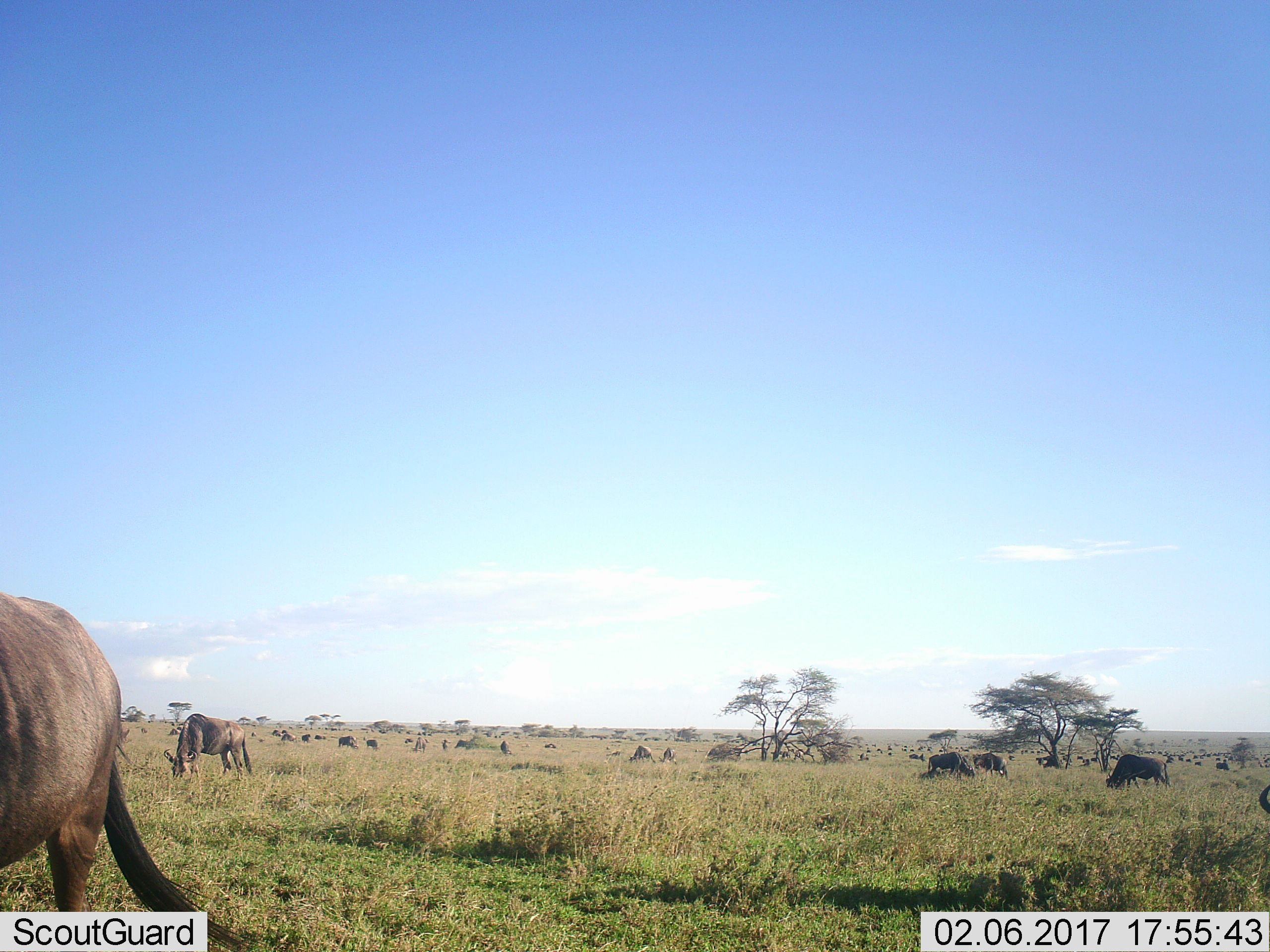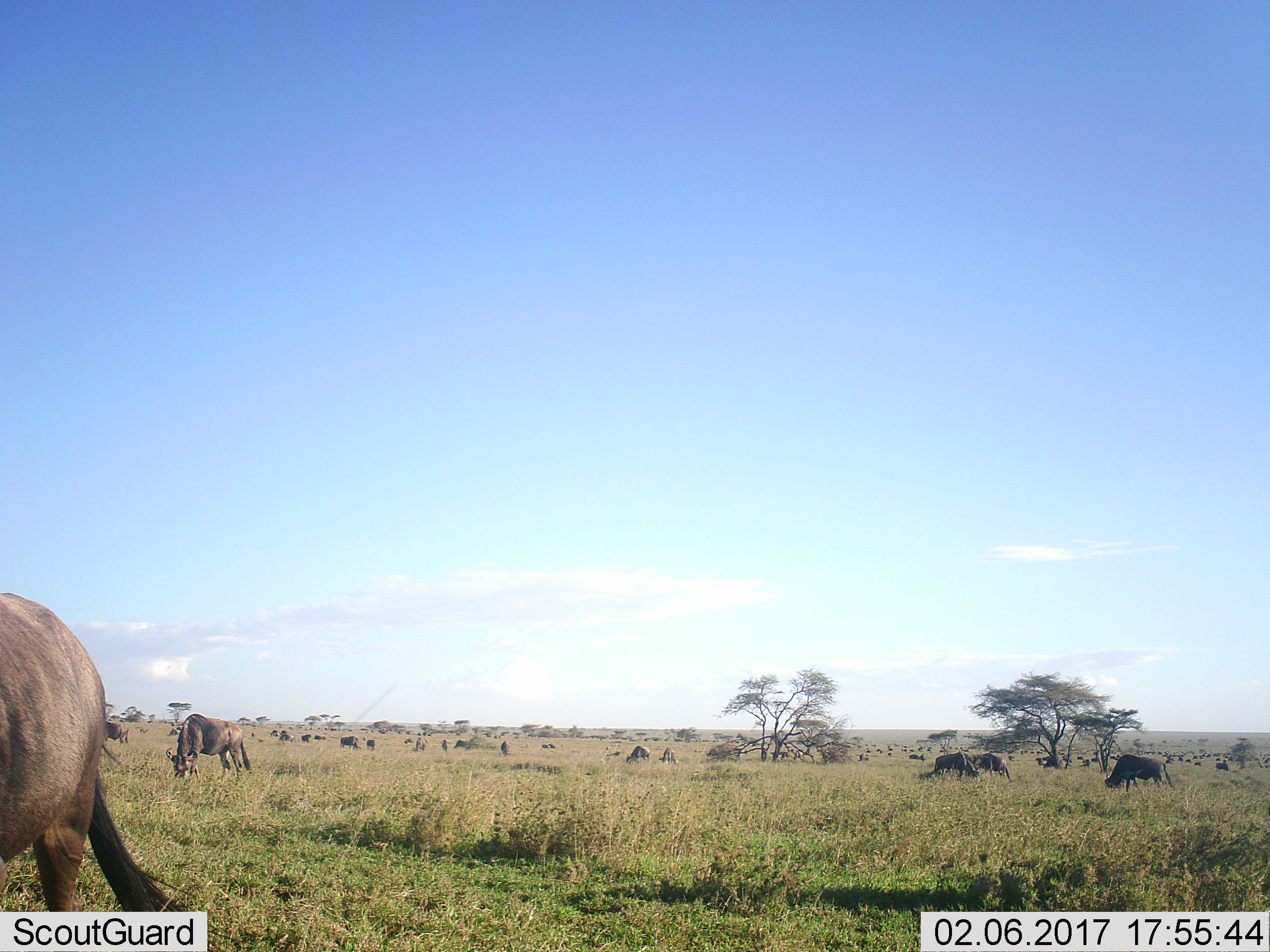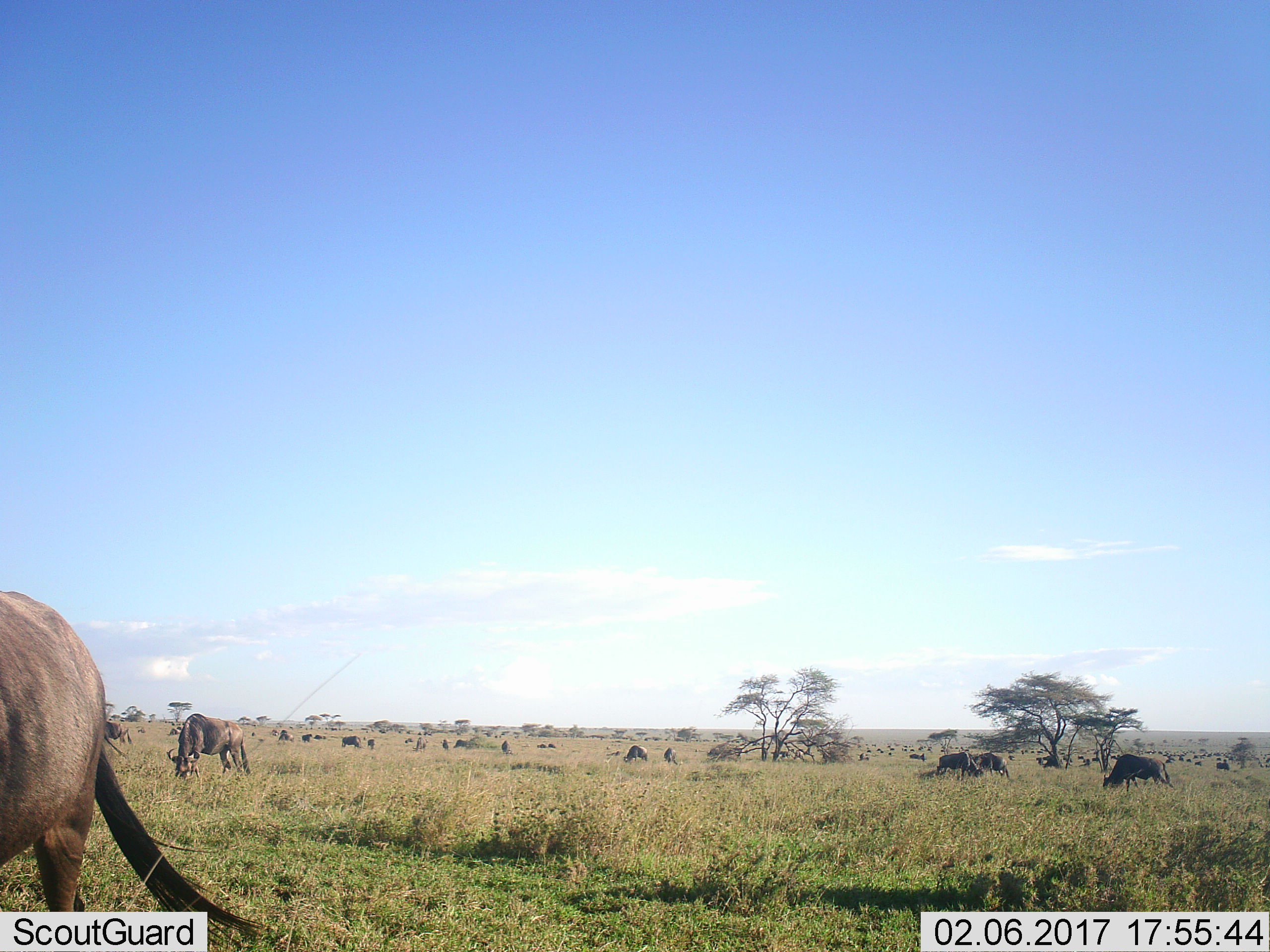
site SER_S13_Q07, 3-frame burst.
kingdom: Animalia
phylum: Chordata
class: Mammalia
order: Artiodactyla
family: Bovidae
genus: Connochaetes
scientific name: Connochaetes taurinus taurinus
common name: blue wildebeest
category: wildebeestblue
Wildebeestblue (blue wildebeest) (Connochaetes taurinus taurinus), count 51+. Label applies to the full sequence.